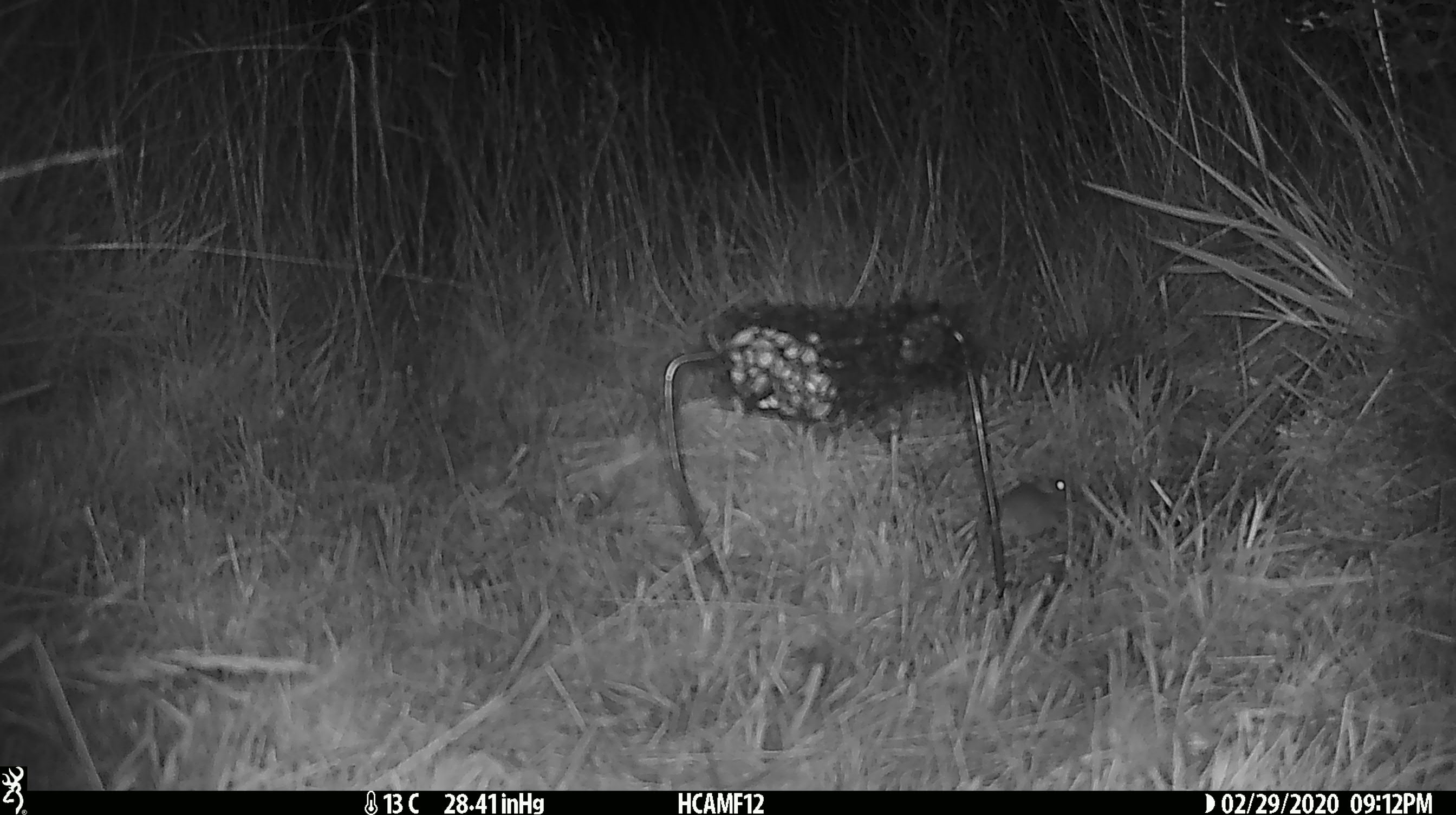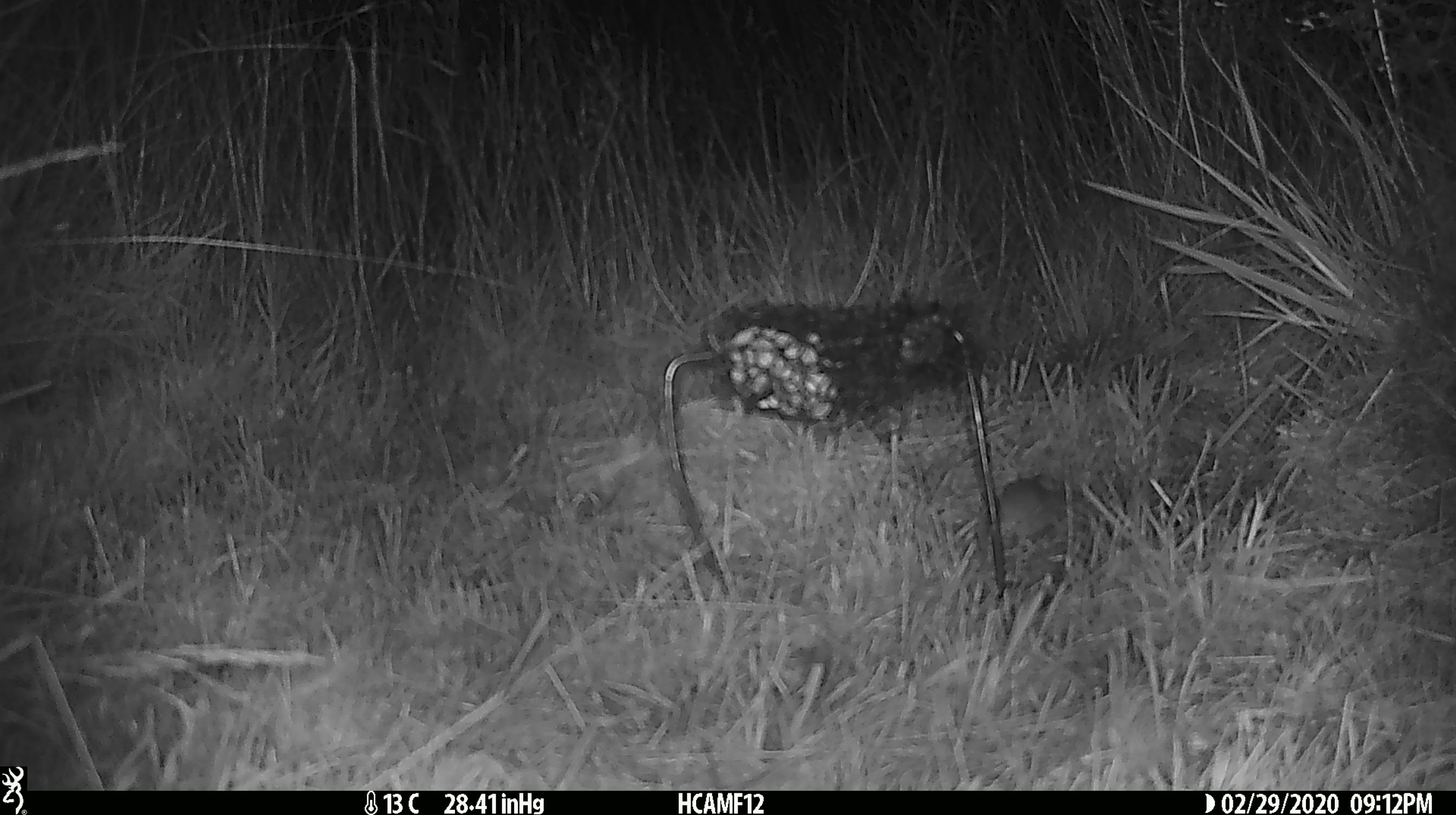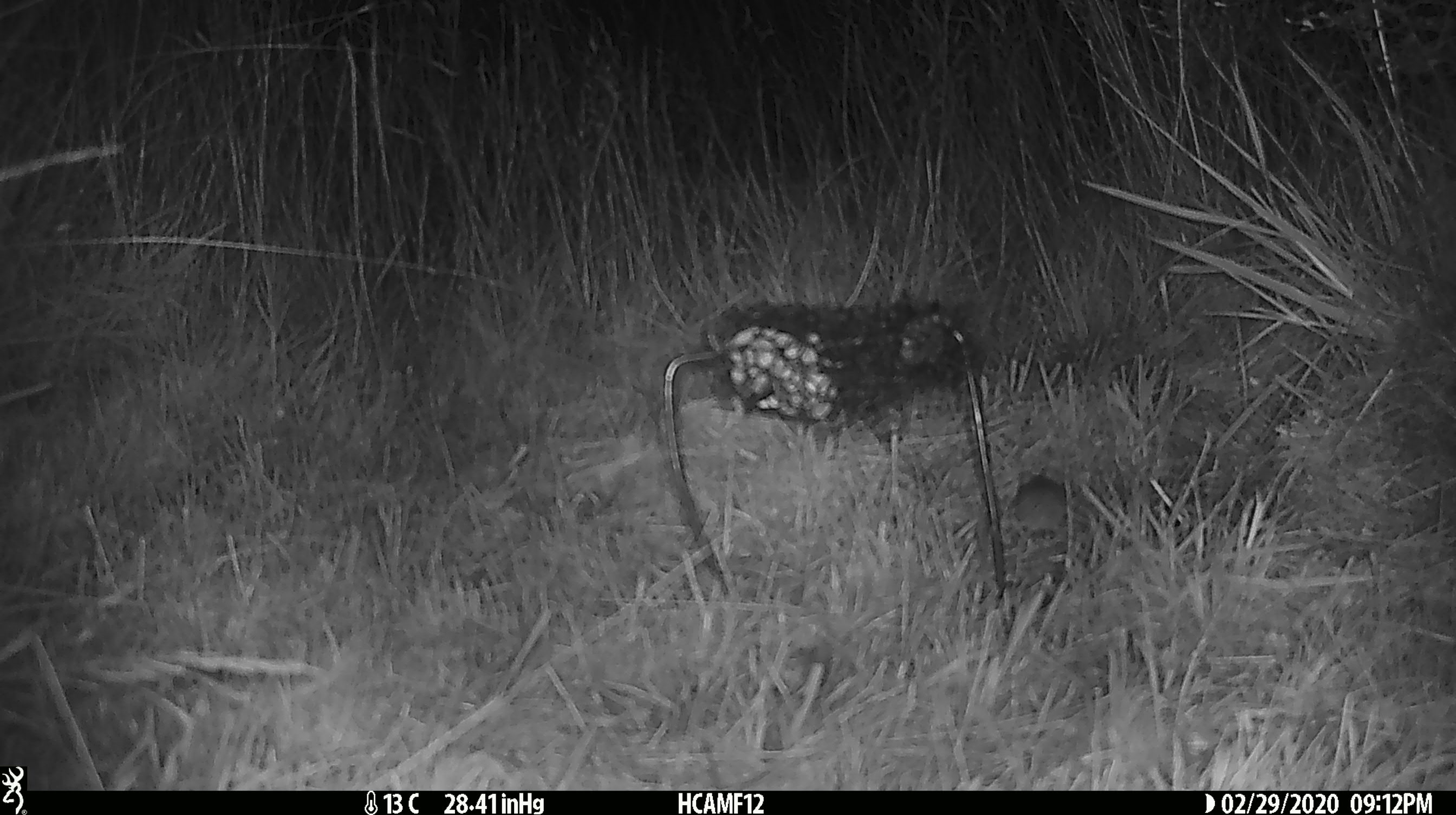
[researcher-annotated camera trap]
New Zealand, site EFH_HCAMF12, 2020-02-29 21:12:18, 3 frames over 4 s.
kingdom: Animalia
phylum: Chordata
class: Mammalia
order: Rodentia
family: Muridae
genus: Mus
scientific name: Mus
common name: mouse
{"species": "mouse (Mus)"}